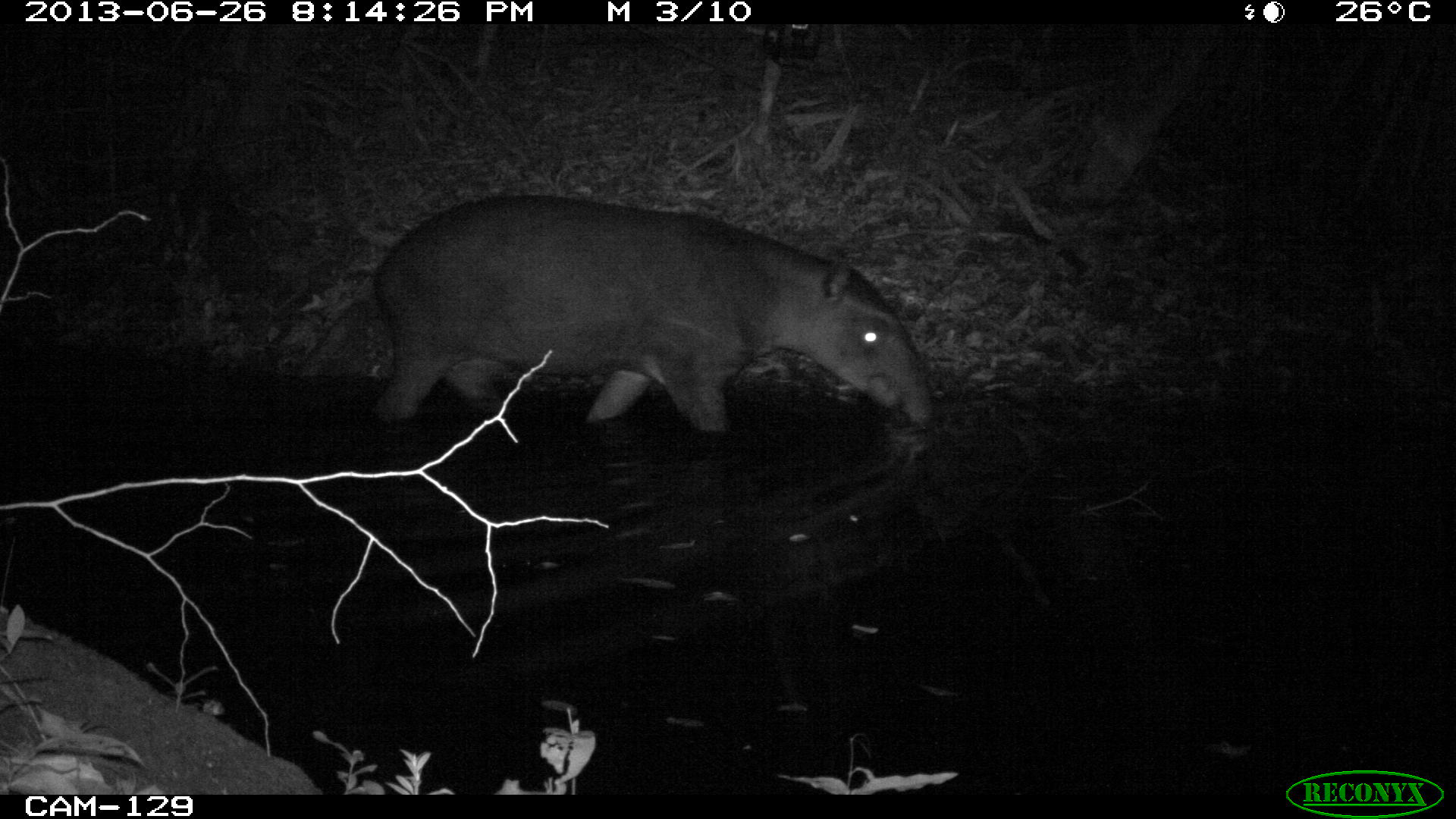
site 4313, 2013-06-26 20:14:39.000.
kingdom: Animalia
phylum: Chordata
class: Mammalia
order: Perissodactyla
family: Tapiridae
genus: Tapirus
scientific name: Tapirus bairdii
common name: baird's tapir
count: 1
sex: male